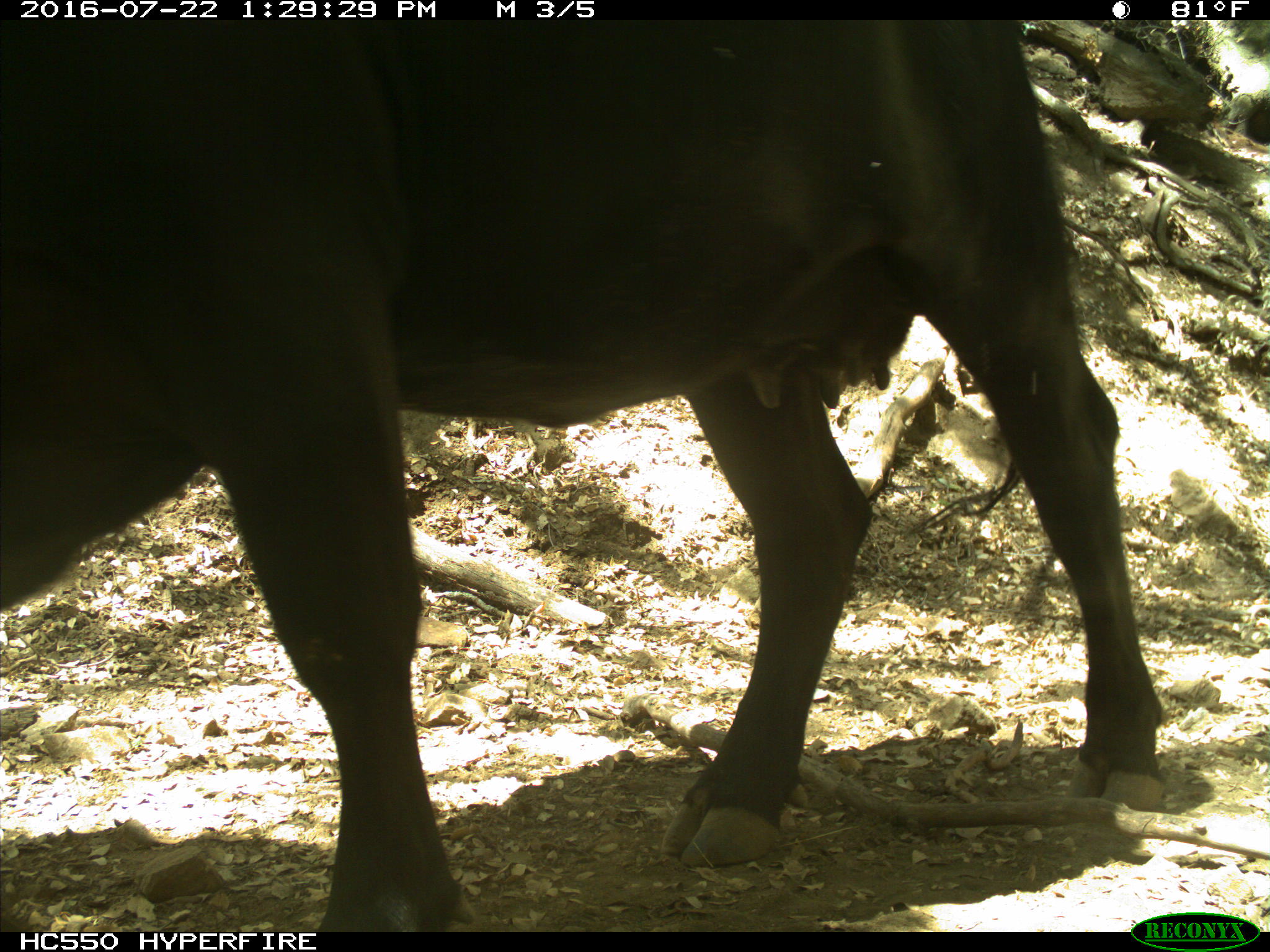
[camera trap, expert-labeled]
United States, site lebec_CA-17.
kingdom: Animalia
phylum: Chordata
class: Mammalia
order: Artiodactyla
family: Bovidae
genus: Bos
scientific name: Bos taurus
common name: domestic cow